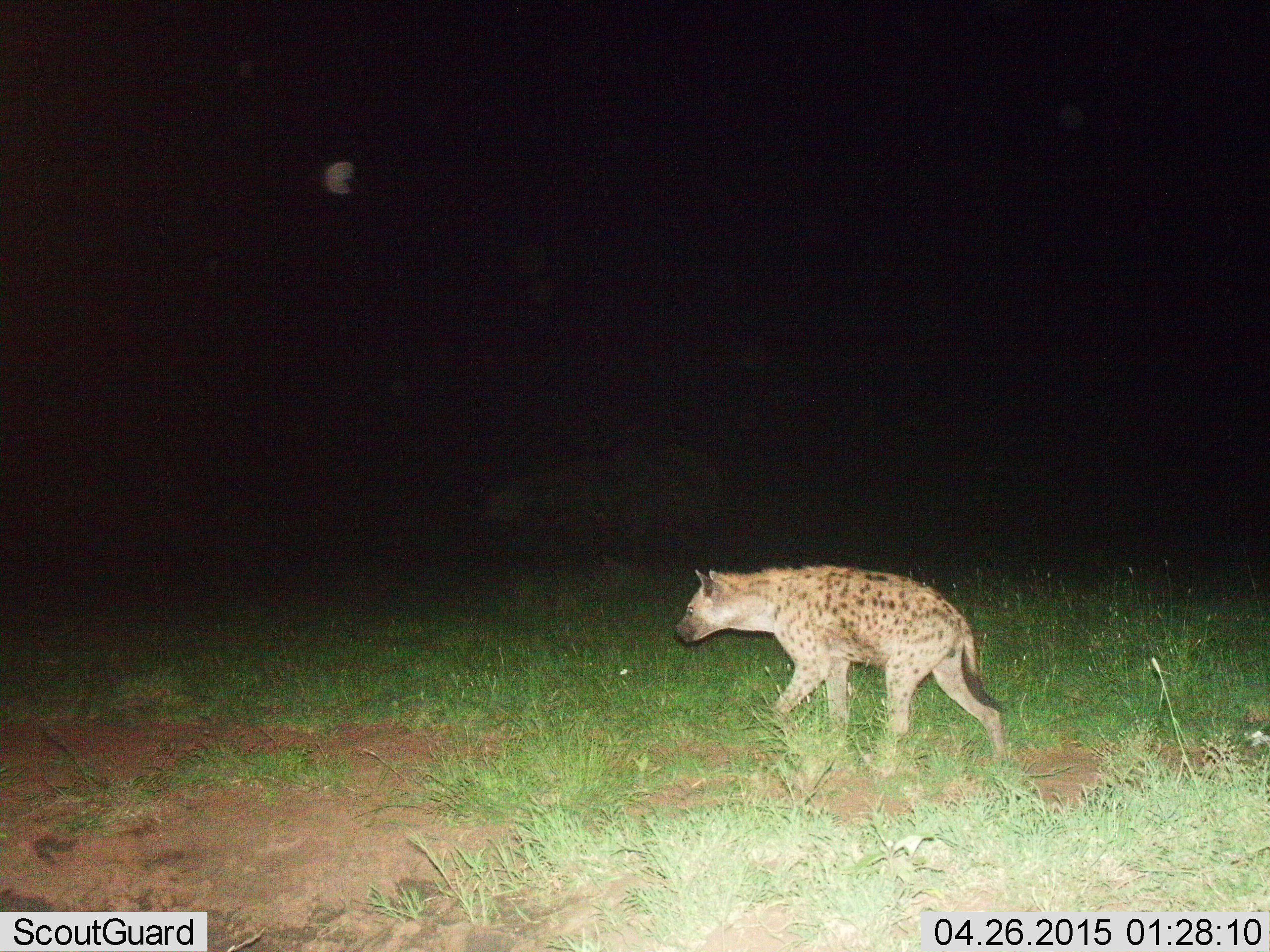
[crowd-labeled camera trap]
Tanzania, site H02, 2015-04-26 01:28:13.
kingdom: Animalia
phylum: Chordata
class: Mammalia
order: Carnivora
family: Hyaenidae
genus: Crocuta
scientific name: Crocuta crocuta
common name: spotted hyena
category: hyenaspotted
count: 1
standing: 0%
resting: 0%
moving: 100%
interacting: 0%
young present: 0%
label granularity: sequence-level